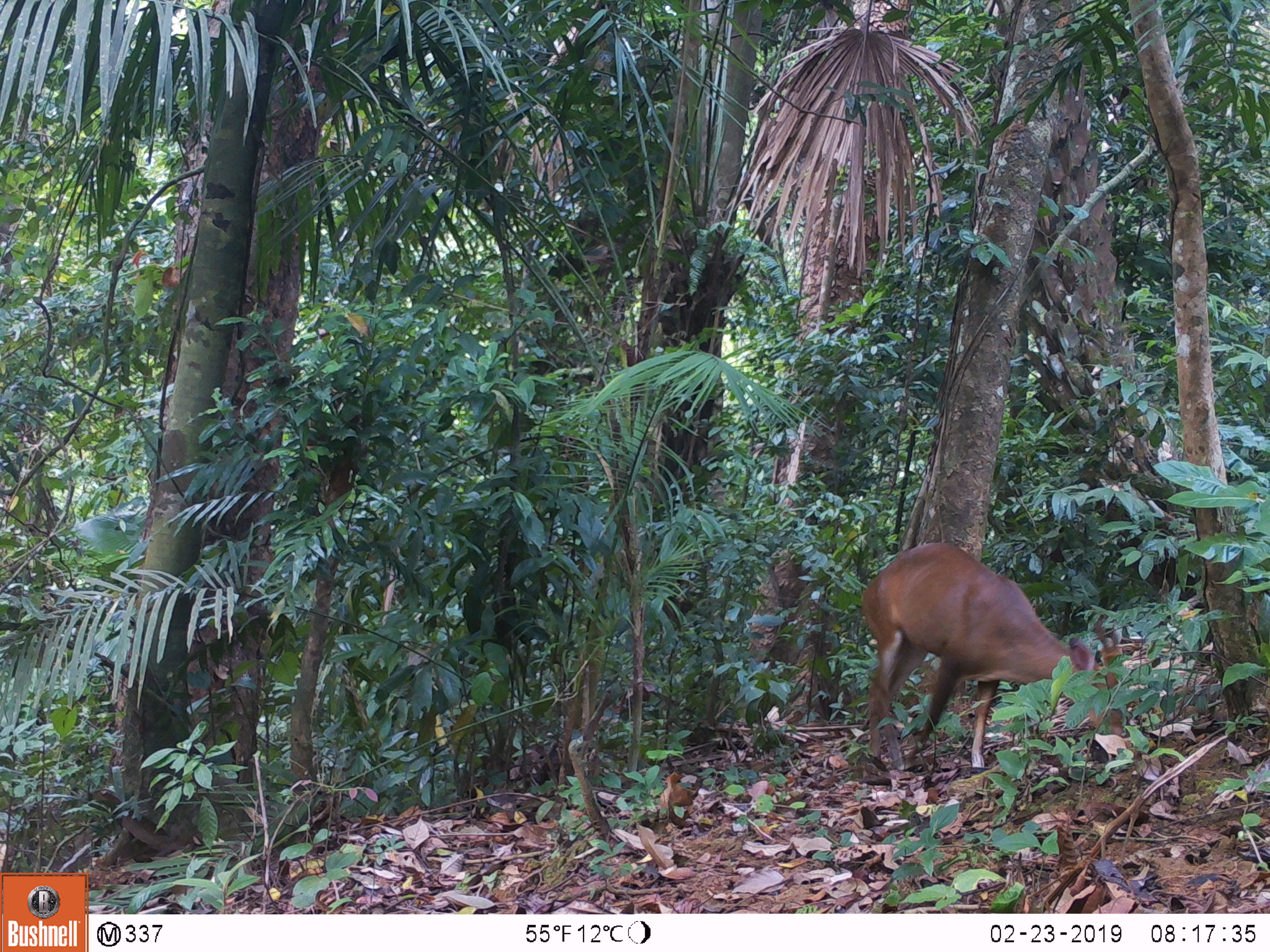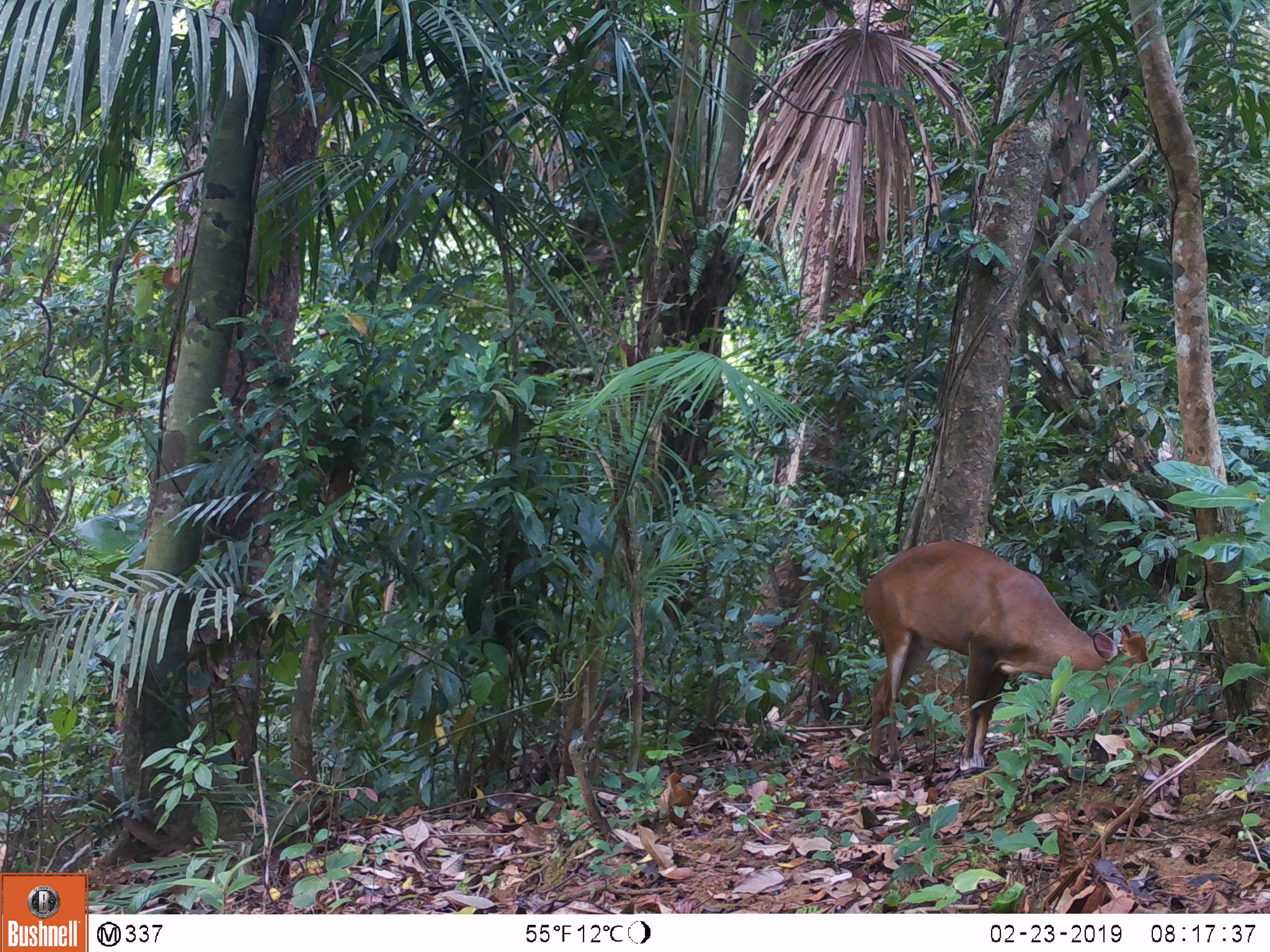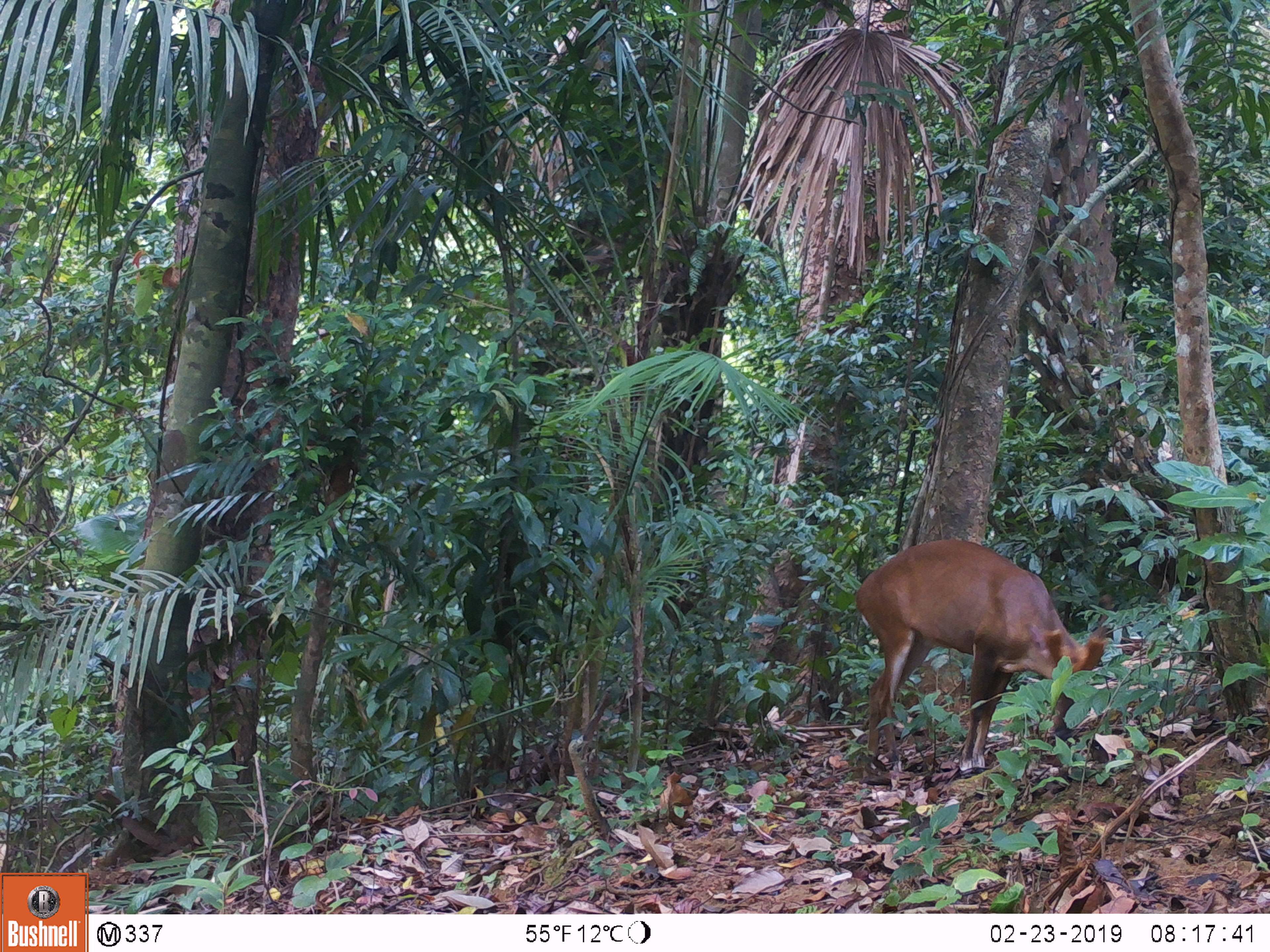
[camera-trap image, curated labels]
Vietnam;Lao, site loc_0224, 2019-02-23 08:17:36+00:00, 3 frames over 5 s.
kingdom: Animalia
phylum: Chordata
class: Mammalia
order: Artiodactyla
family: Cervidae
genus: Muntiacus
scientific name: Muntiacus vuquangensis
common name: large-antlered muntjac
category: large antlered muntjac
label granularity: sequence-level